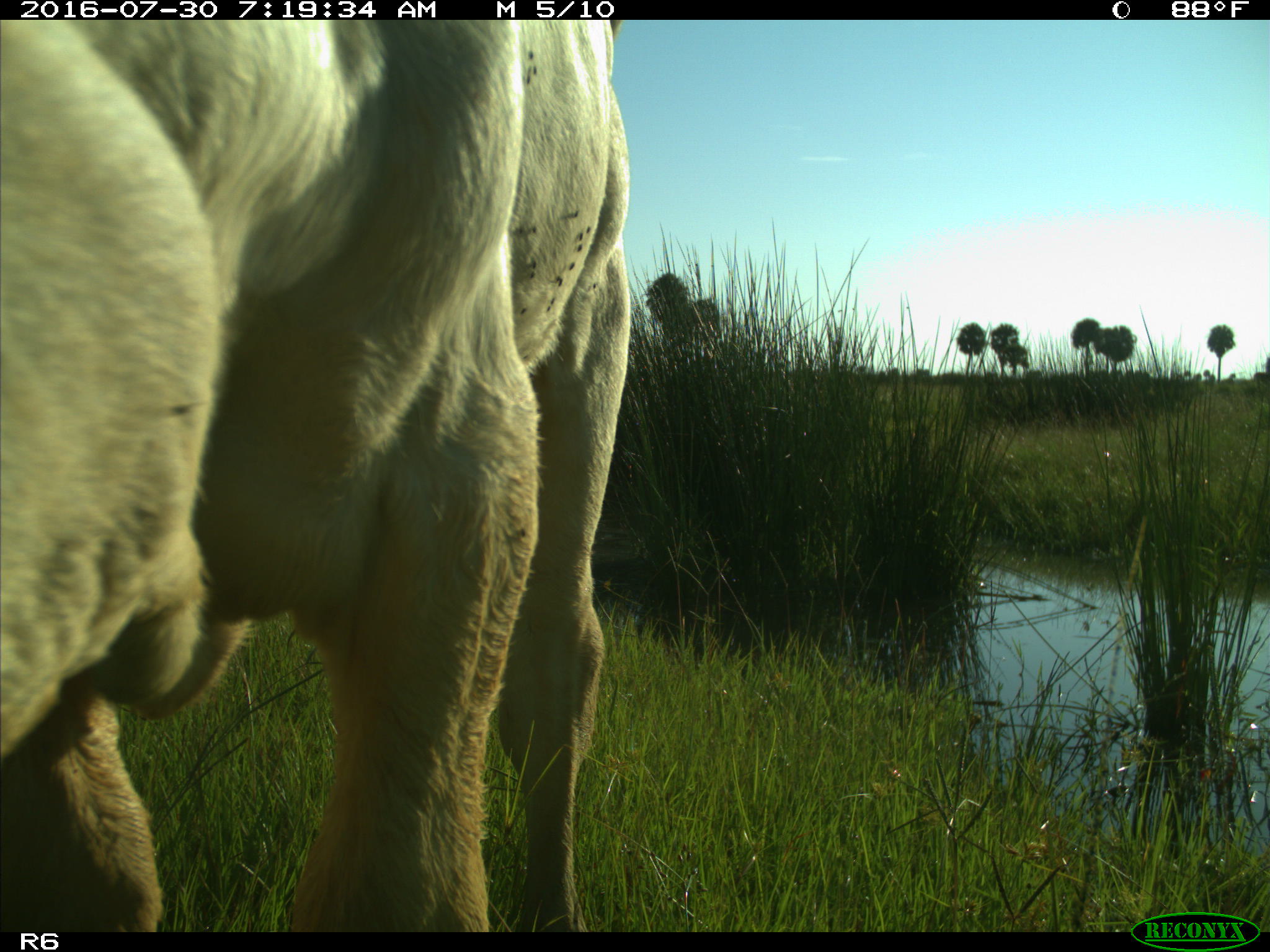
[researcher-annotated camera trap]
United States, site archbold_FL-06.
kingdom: Animalia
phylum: Chordata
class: Mammalia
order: Artiodactyla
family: Bovidae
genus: Bos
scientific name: Bos taurus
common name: domestic cow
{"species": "Bos taurus (domestic cow)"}